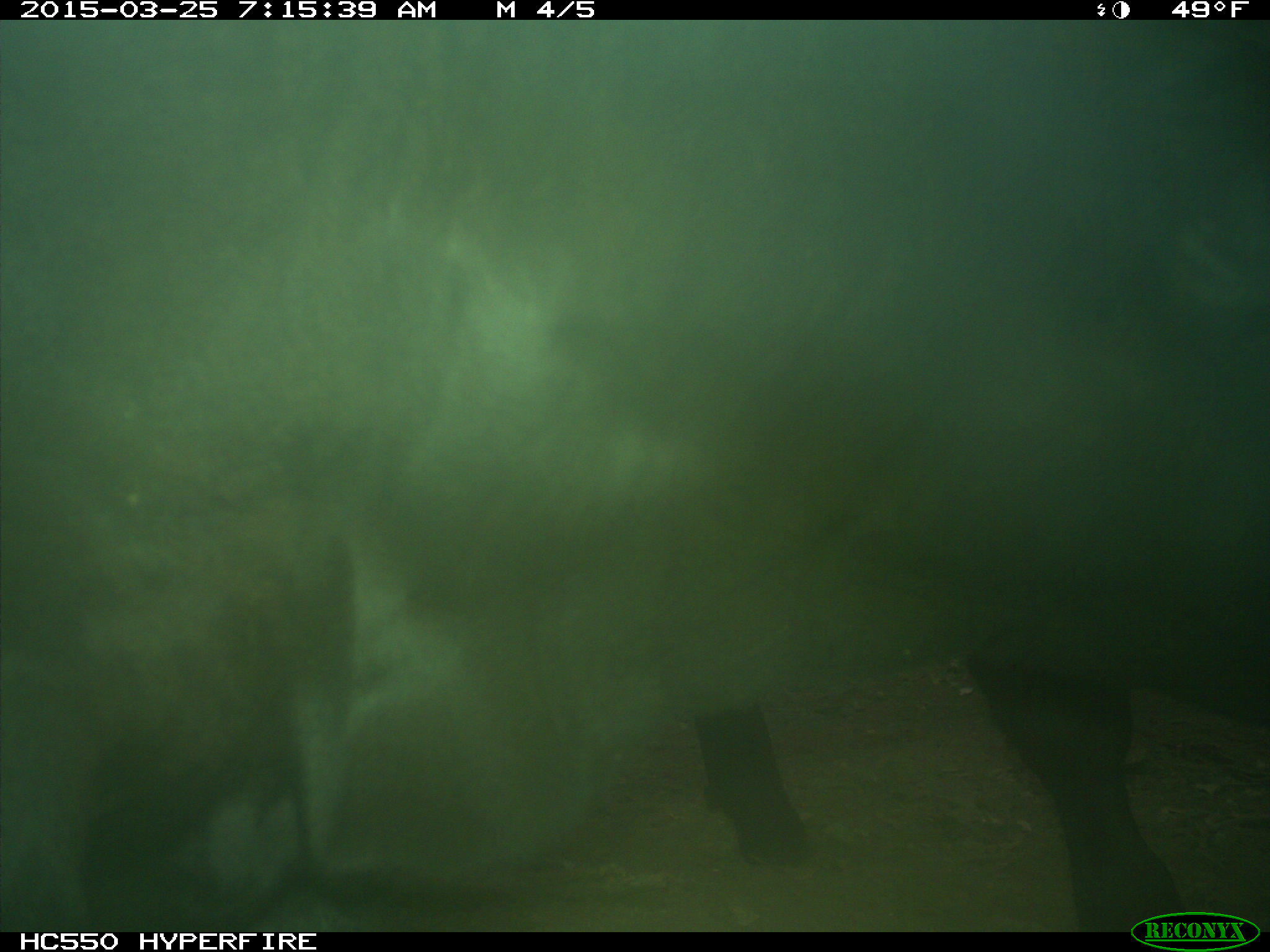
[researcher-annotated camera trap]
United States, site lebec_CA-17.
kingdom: Animalia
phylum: Chordata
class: Mammalia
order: Artiodactyla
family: Bovidae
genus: Bos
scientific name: Bos taurus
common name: domestic cow